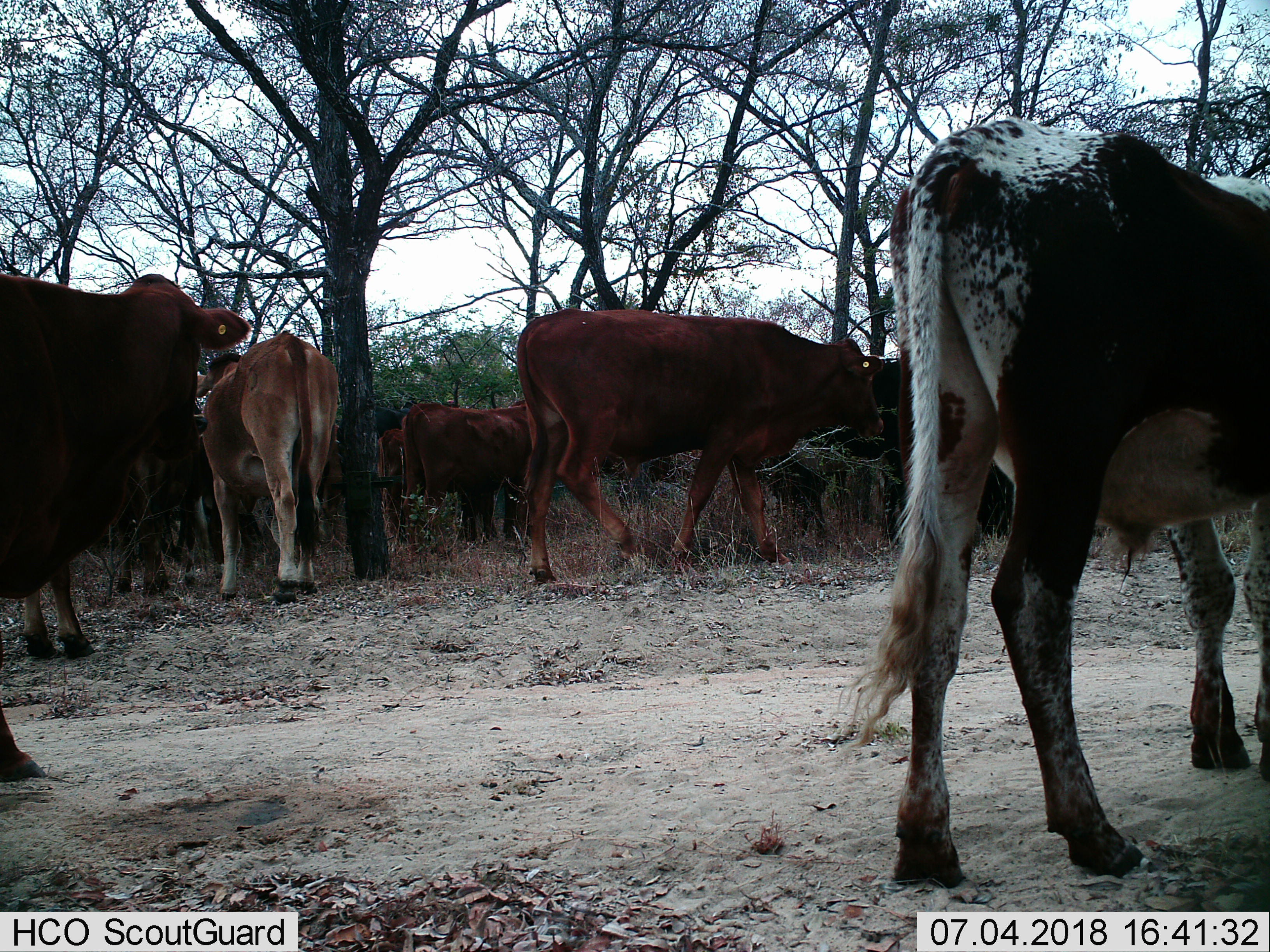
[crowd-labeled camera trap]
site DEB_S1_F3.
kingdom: Animalia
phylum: Chordata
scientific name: Vertebrata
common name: domestic animal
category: domesticanimal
Domesticanimal (domestic animal) (Vertebrata), count 8. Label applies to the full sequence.